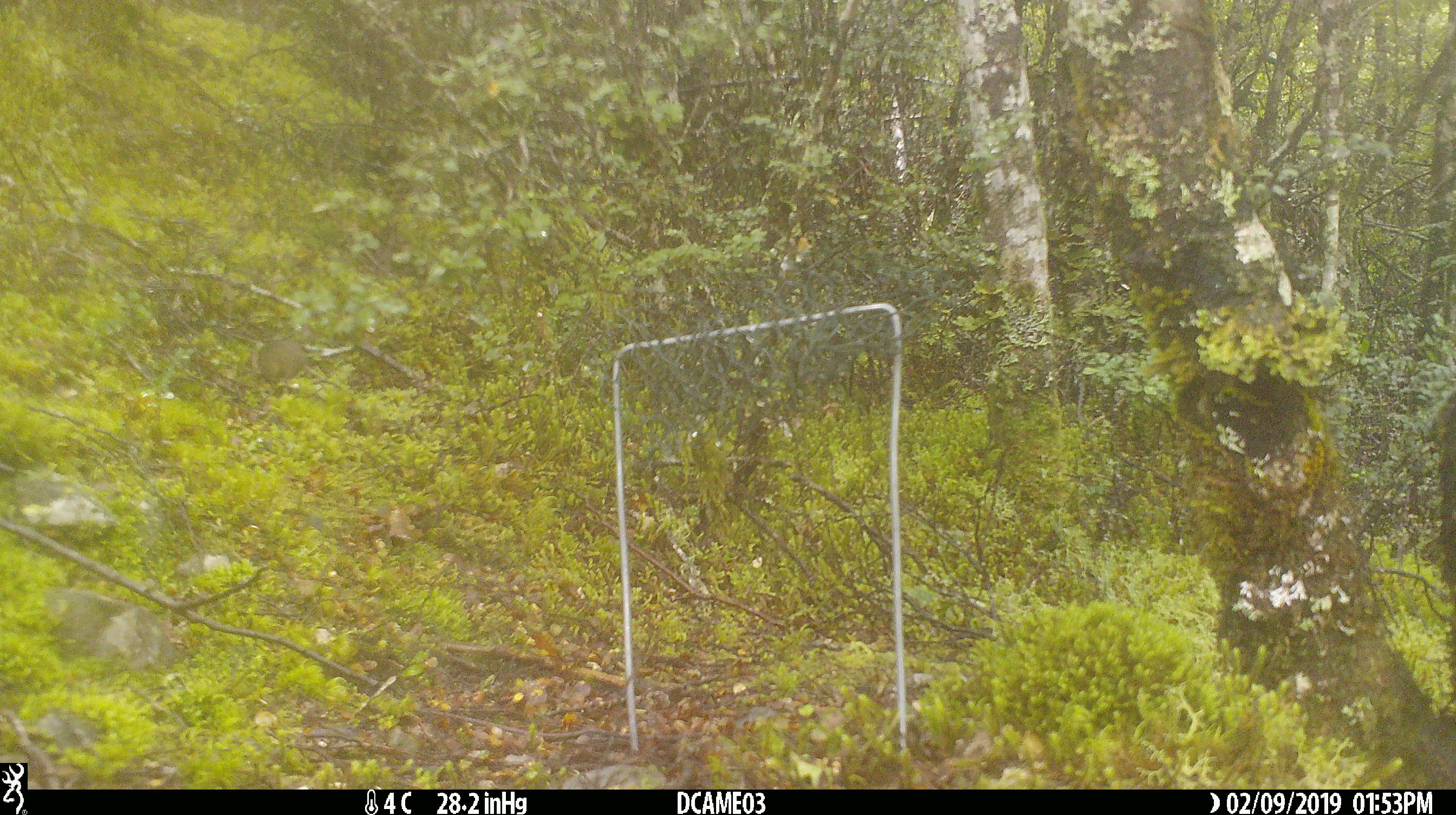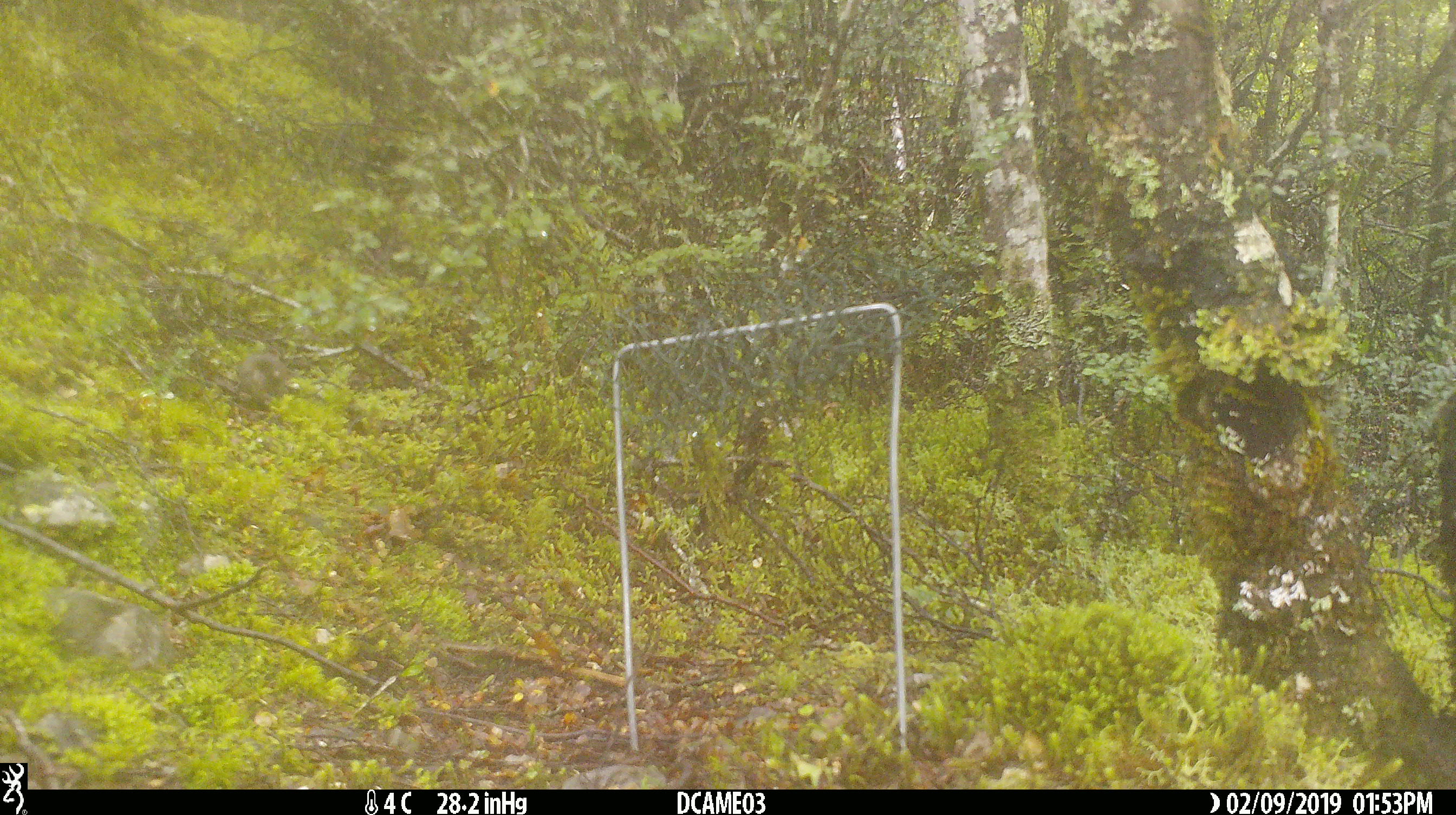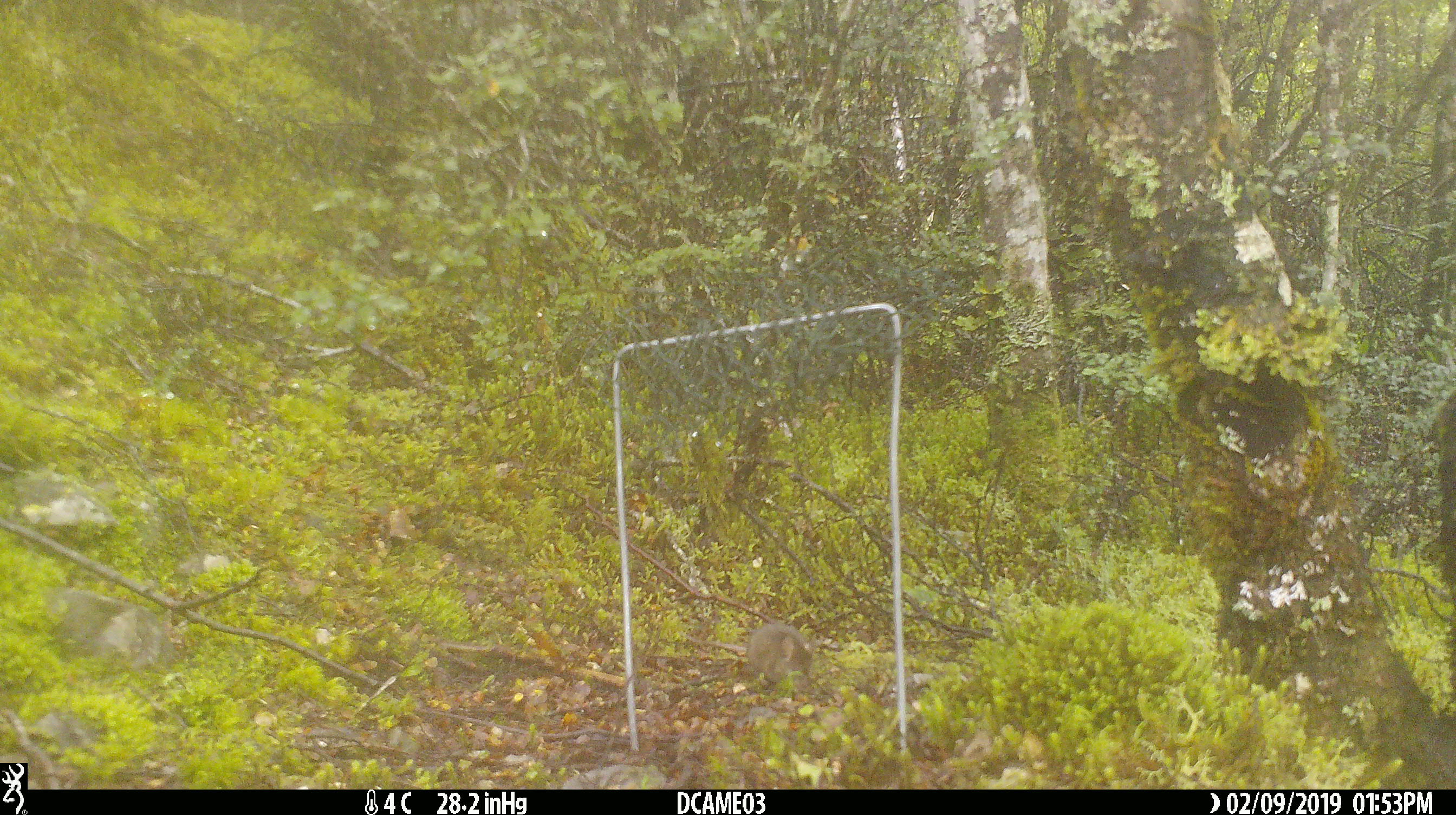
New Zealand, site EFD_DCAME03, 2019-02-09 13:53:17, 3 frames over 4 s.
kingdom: Animalia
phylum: Chordata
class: Mammalia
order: Rodentia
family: Muridae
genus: Mus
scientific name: Mus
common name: mouse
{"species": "mouse (Mus)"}